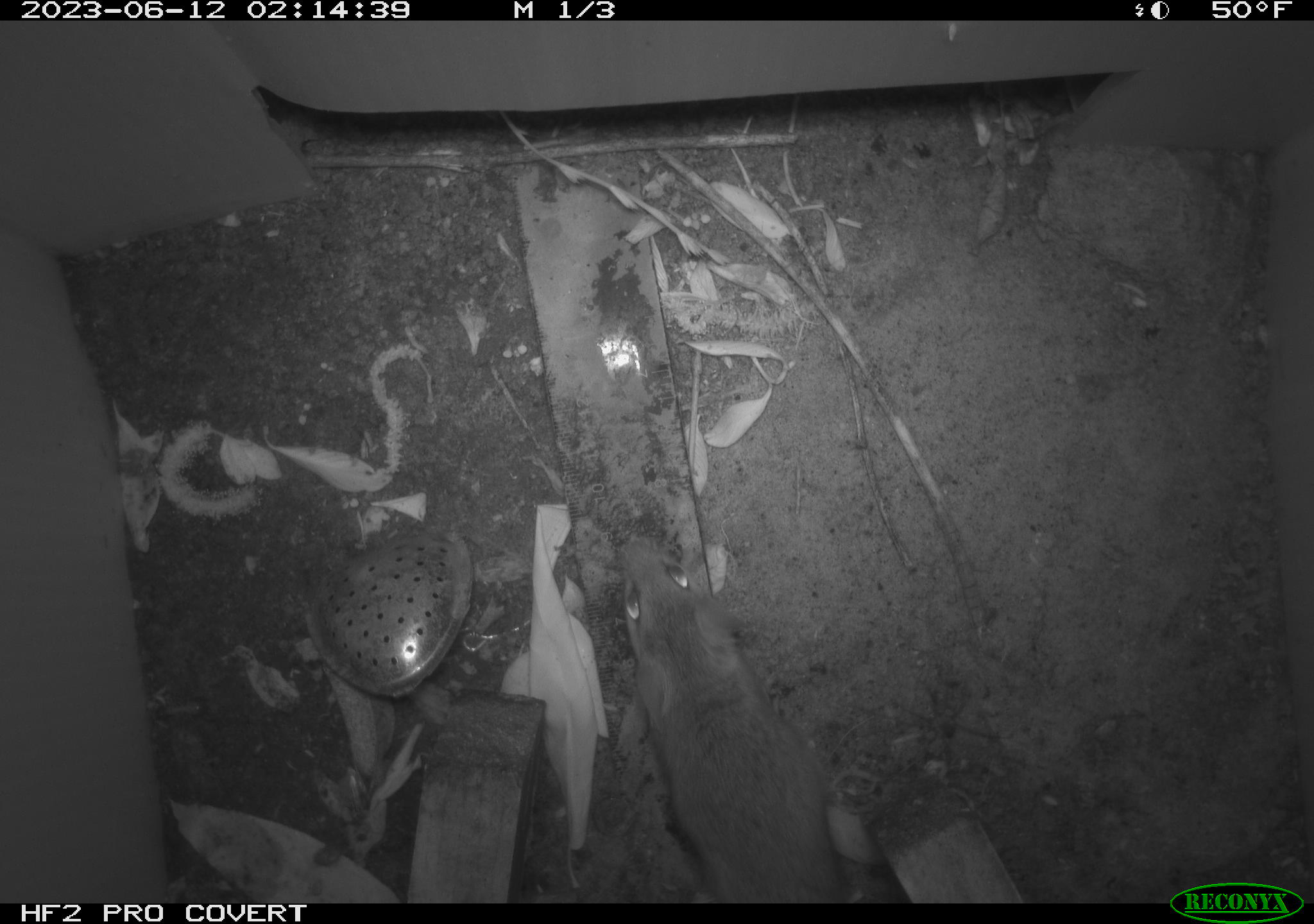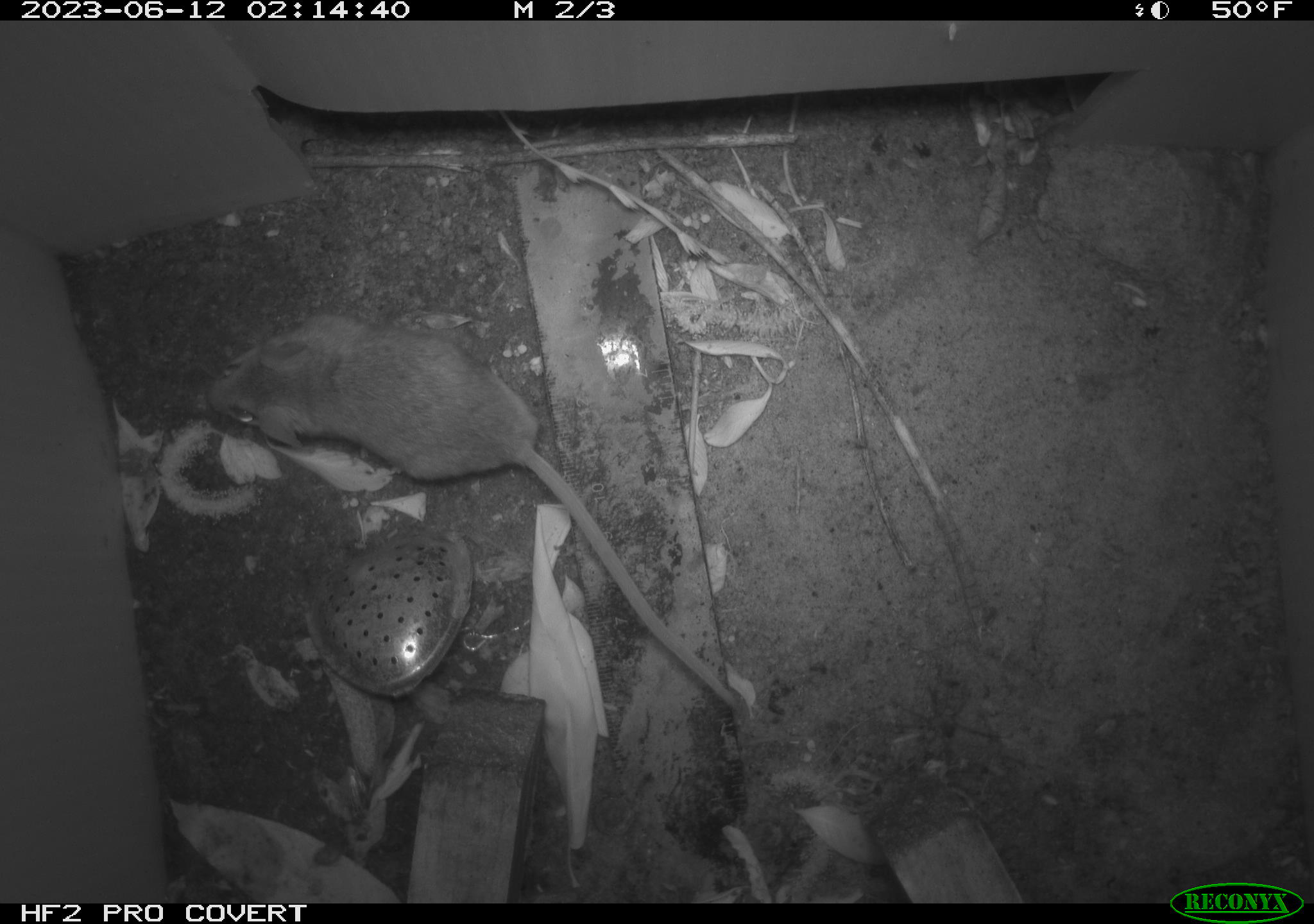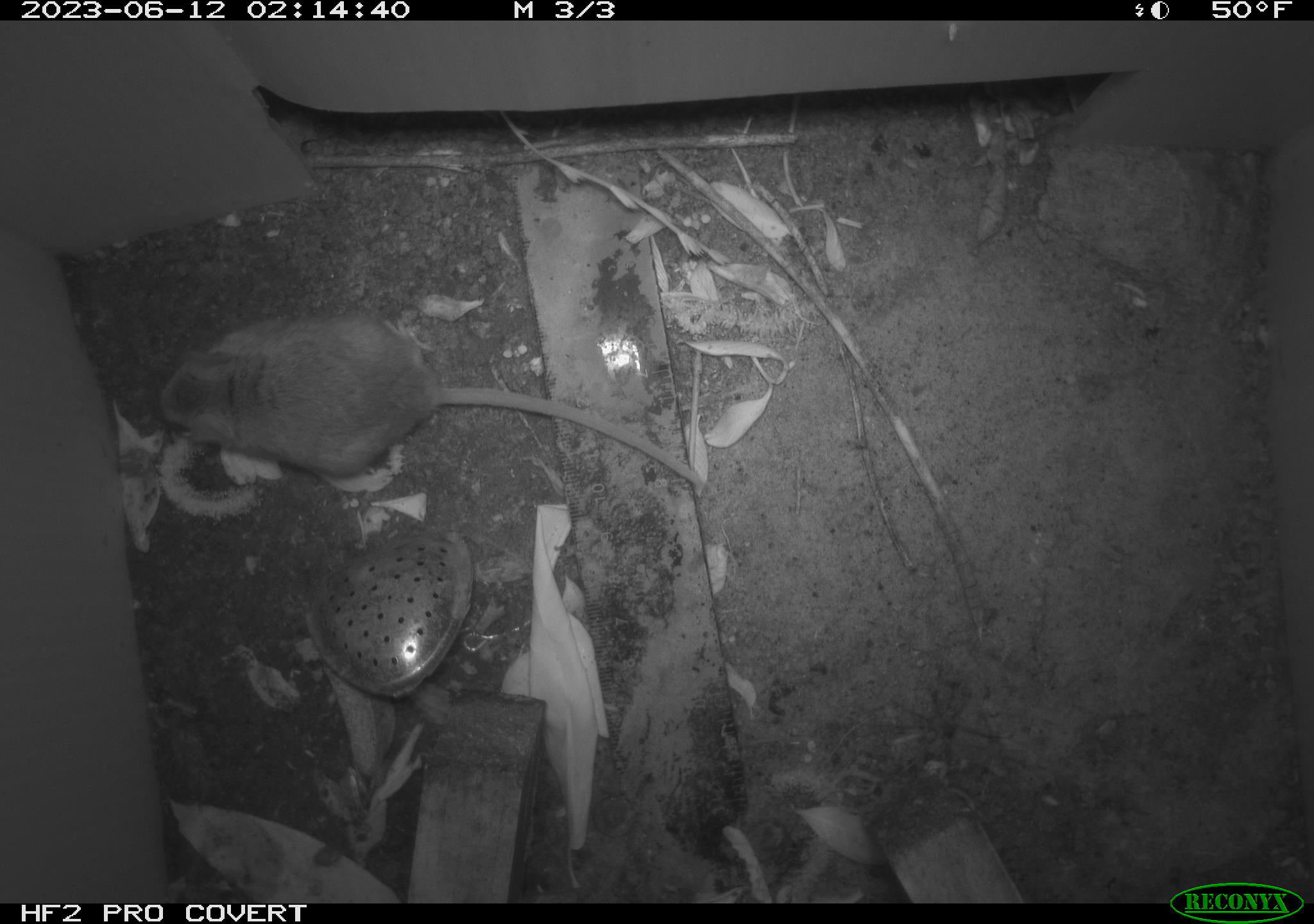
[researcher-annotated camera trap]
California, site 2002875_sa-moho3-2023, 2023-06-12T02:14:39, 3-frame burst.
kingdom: Animalia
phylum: Chordata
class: Mammalia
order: Rodentia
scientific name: Rodentia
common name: mouse species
Mouse species (Rodentia).